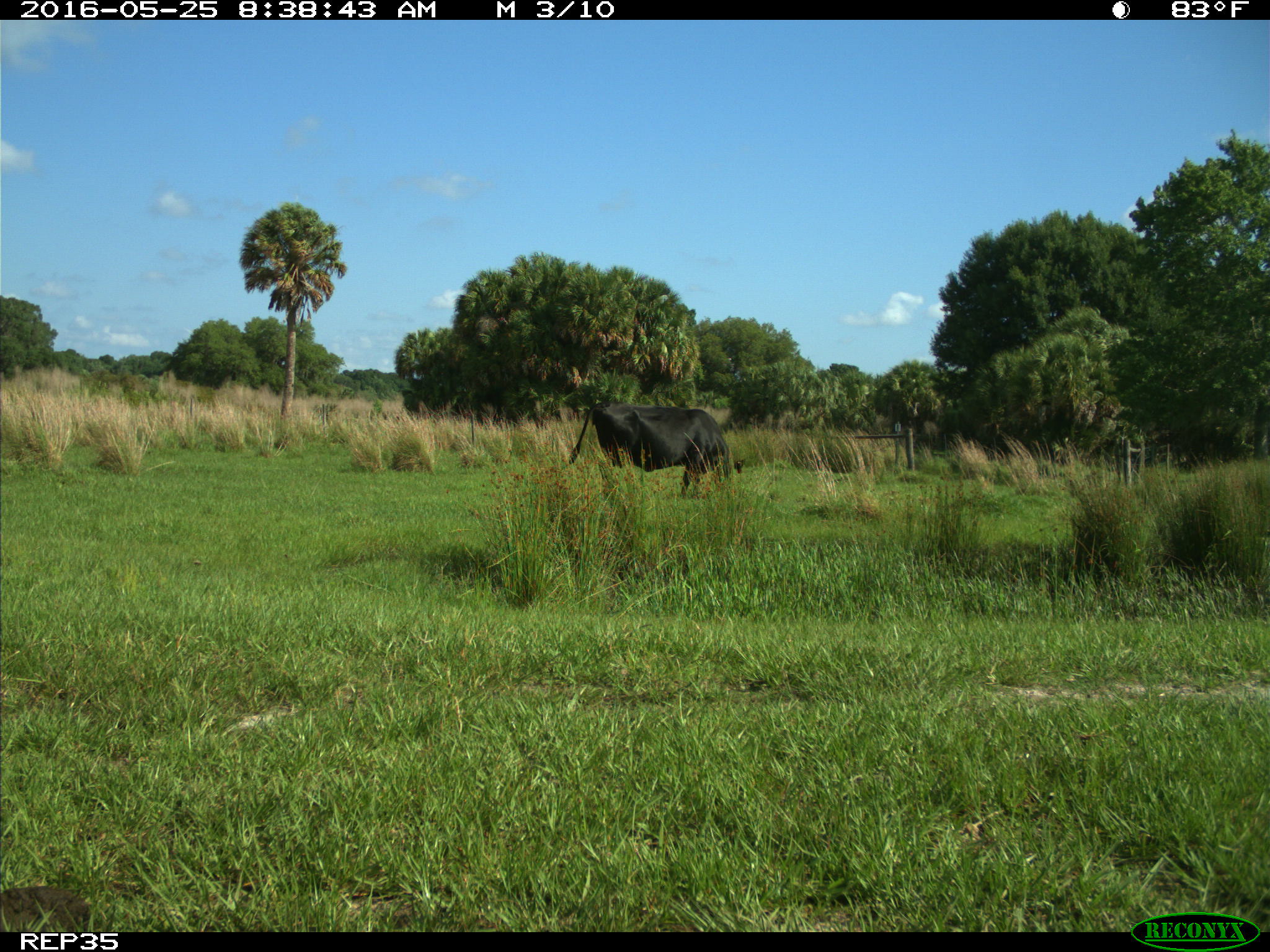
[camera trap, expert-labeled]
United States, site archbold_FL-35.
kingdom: Animalia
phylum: Chordata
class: Mammalia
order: Artiodactyla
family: Bovidae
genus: Bos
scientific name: Bos taurus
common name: domestic cow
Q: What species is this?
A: Bos taurus (domestic cow).